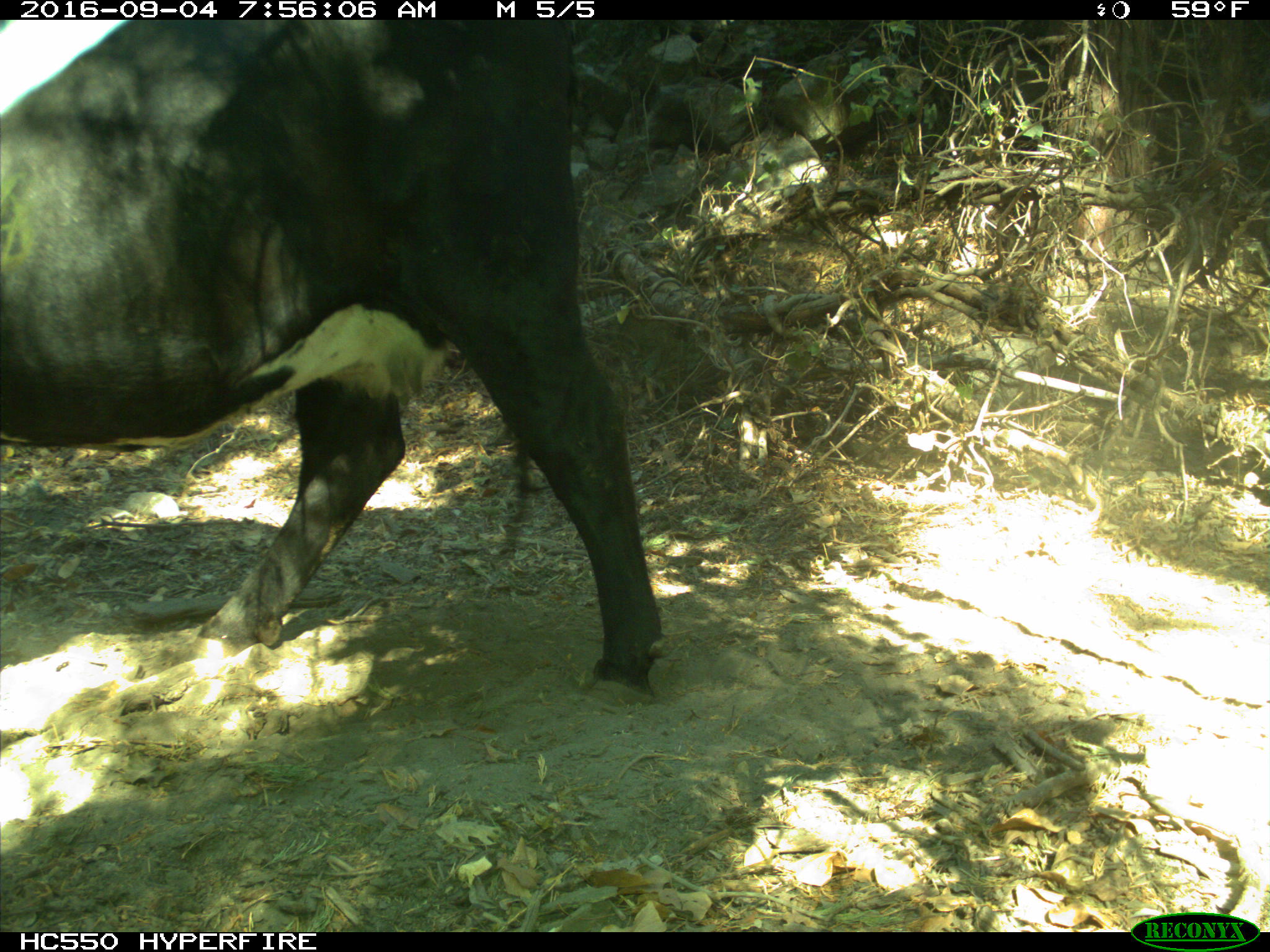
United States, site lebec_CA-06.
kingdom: Animalia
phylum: Chordata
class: Mammalia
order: Artiodactyla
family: Bovidae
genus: Bos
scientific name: Bos taurus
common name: domestic cow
Bos taurus (domestic cow).